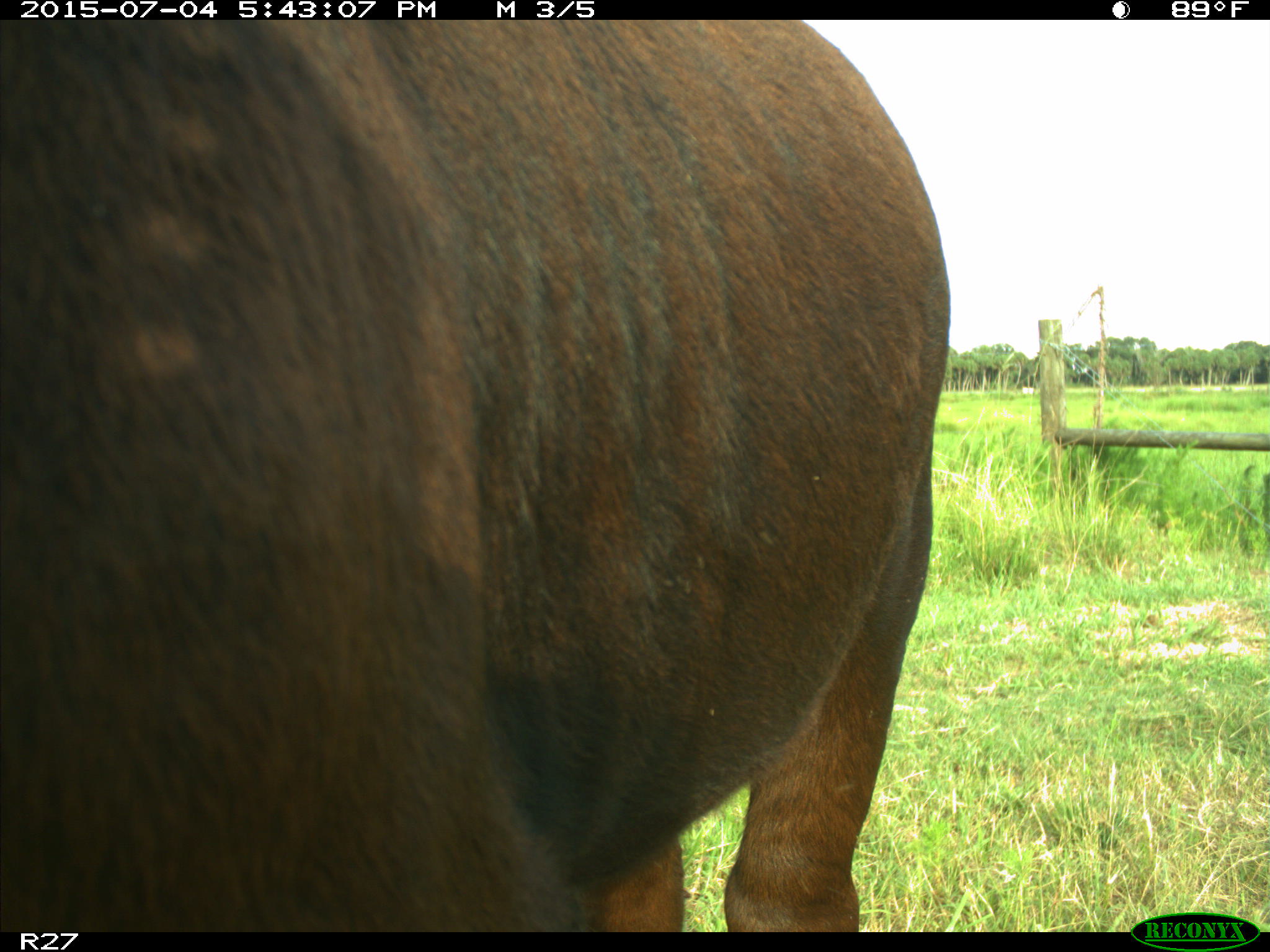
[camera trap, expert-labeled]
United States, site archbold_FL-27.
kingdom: Animalia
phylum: Chordata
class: Mammalia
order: Artiodactyla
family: Bovidae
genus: Bos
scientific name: Bos taurus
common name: domestic cow